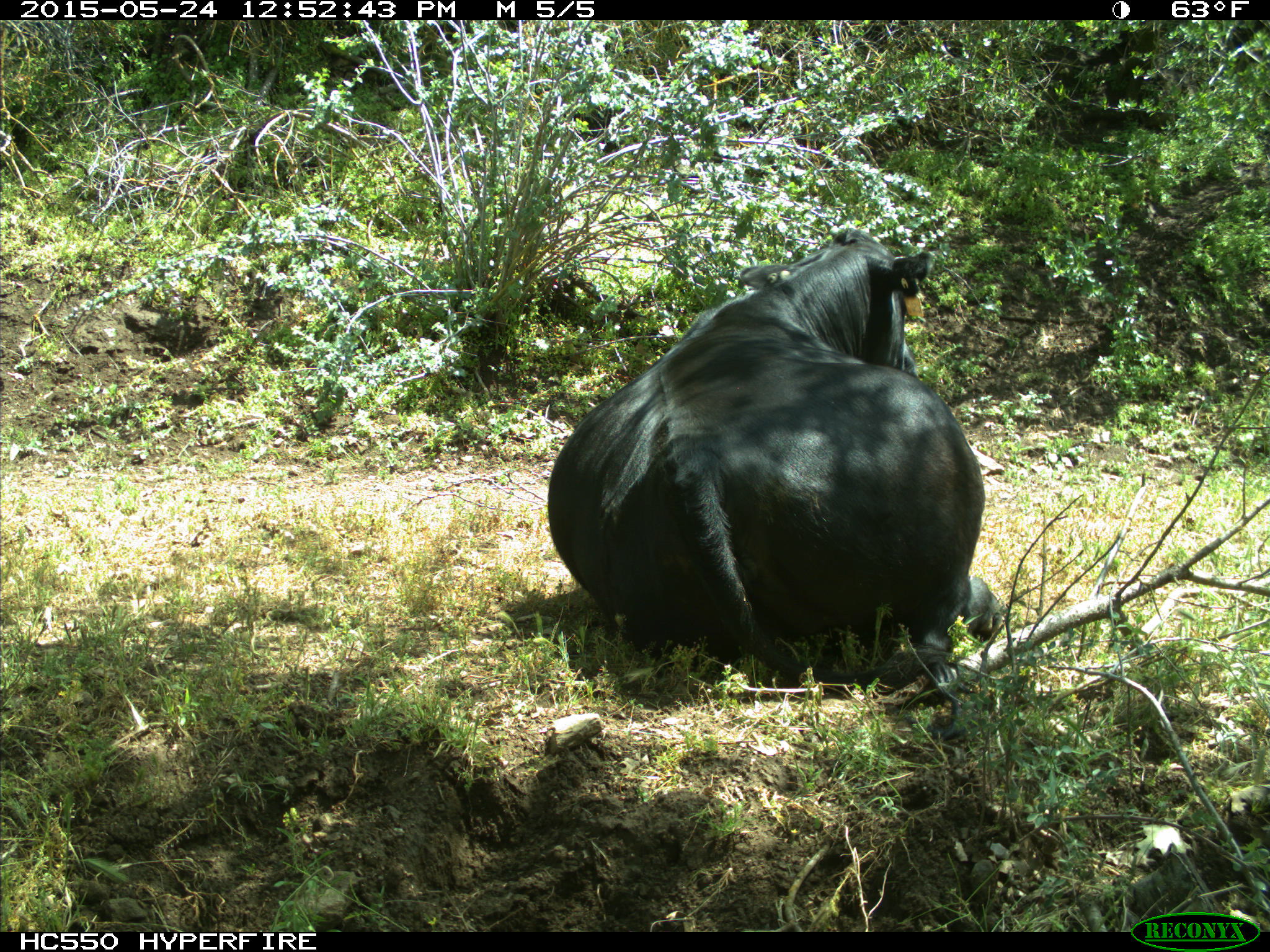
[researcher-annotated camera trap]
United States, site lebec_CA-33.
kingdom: Animalia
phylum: Chordata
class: Mammalia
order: Artiodactyla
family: Bovidae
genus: Bos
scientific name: Bos taurus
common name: domestic cow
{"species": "Bos taurus (domestic cow)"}